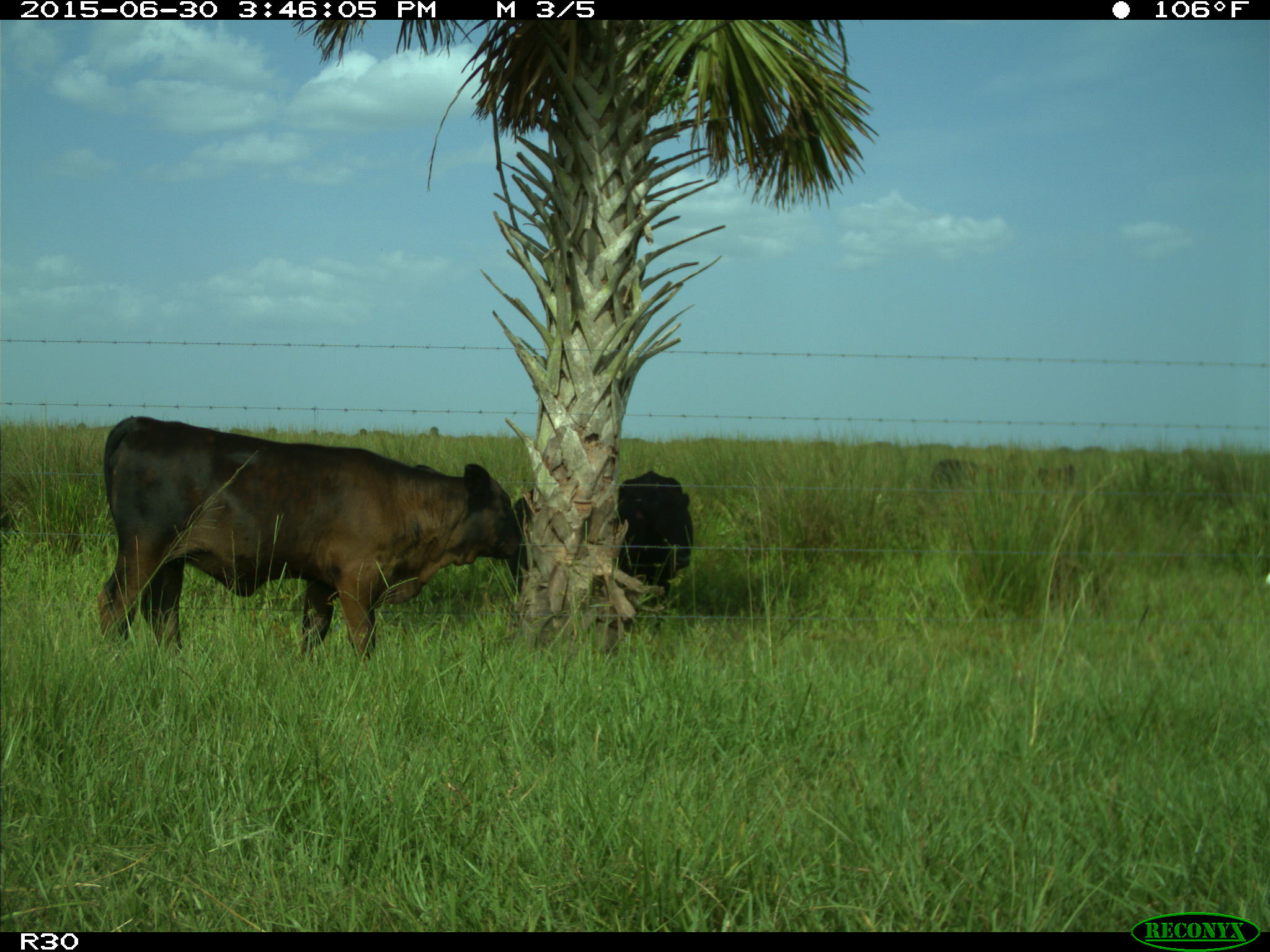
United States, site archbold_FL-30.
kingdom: Animalia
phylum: Chordata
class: Mammalia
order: Artiodactyla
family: Bovidae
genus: Bos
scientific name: Bos taurus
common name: domestic cow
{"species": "Bos taurus (domestic cow)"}